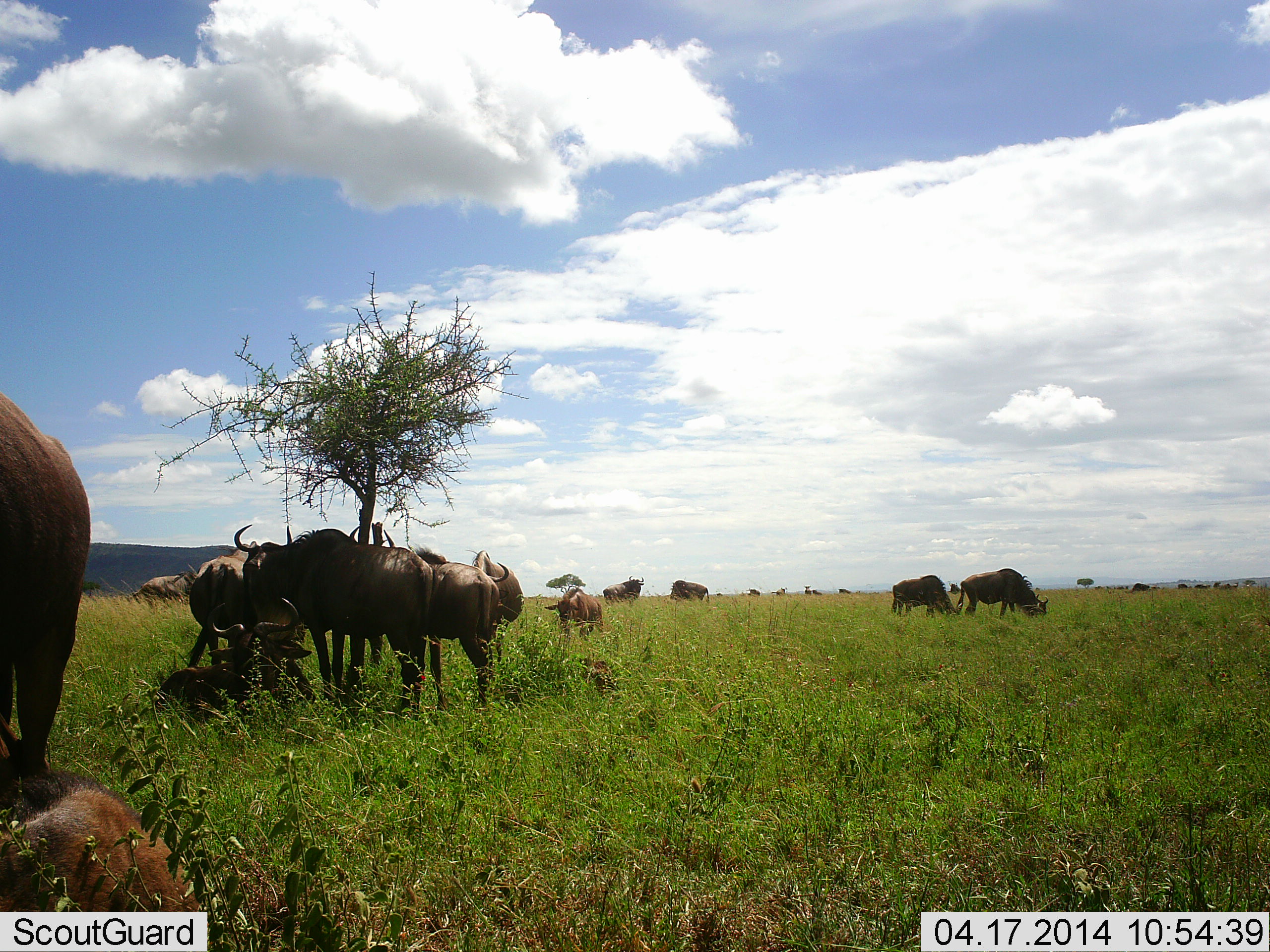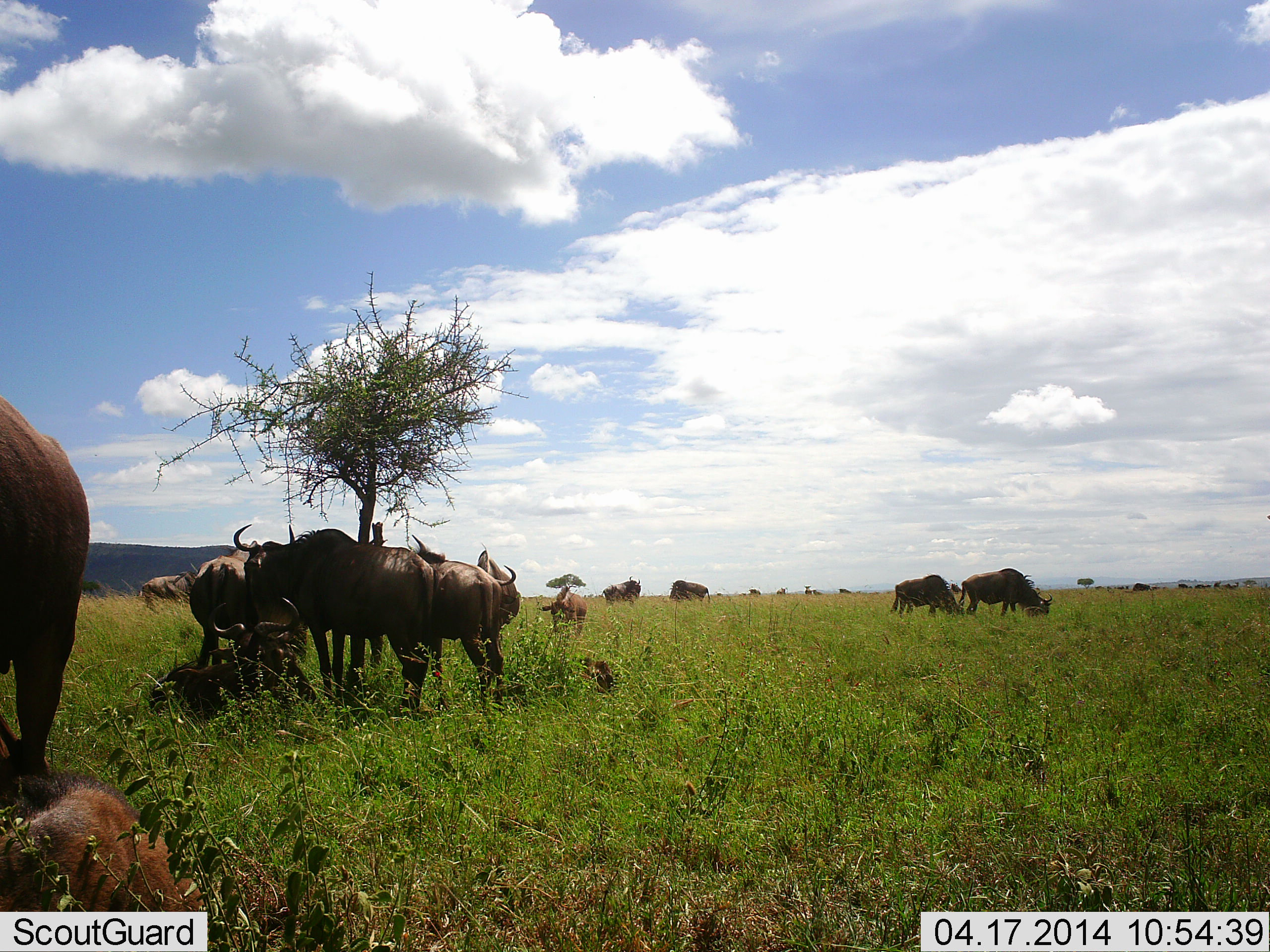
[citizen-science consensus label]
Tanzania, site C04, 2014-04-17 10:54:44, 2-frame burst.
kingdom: Animalia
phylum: Chordata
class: Mammalia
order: Artiodactyla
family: Bovidae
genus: Connochaetes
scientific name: Connochaetes taurinus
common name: blue wildebeest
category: wildebeest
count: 11-50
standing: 60%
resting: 70%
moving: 20%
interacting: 0%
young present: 60%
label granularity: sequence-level